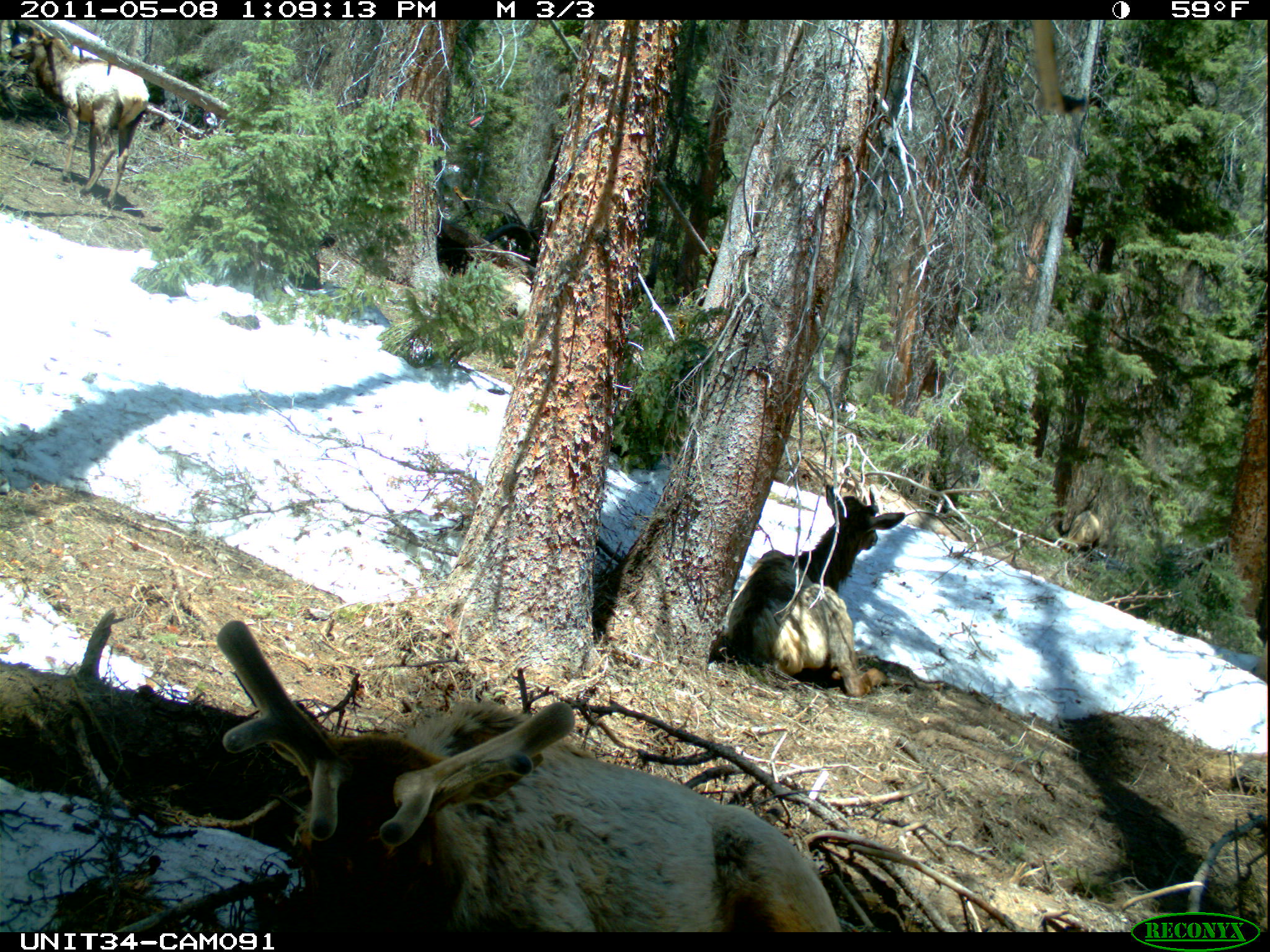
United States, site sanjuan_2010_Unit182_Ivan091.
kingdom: Animalia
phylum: Chordata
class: Mammalia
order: Artiodactyla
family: Cervidae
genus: Cervus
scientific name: Cervus elaphus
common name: red deer